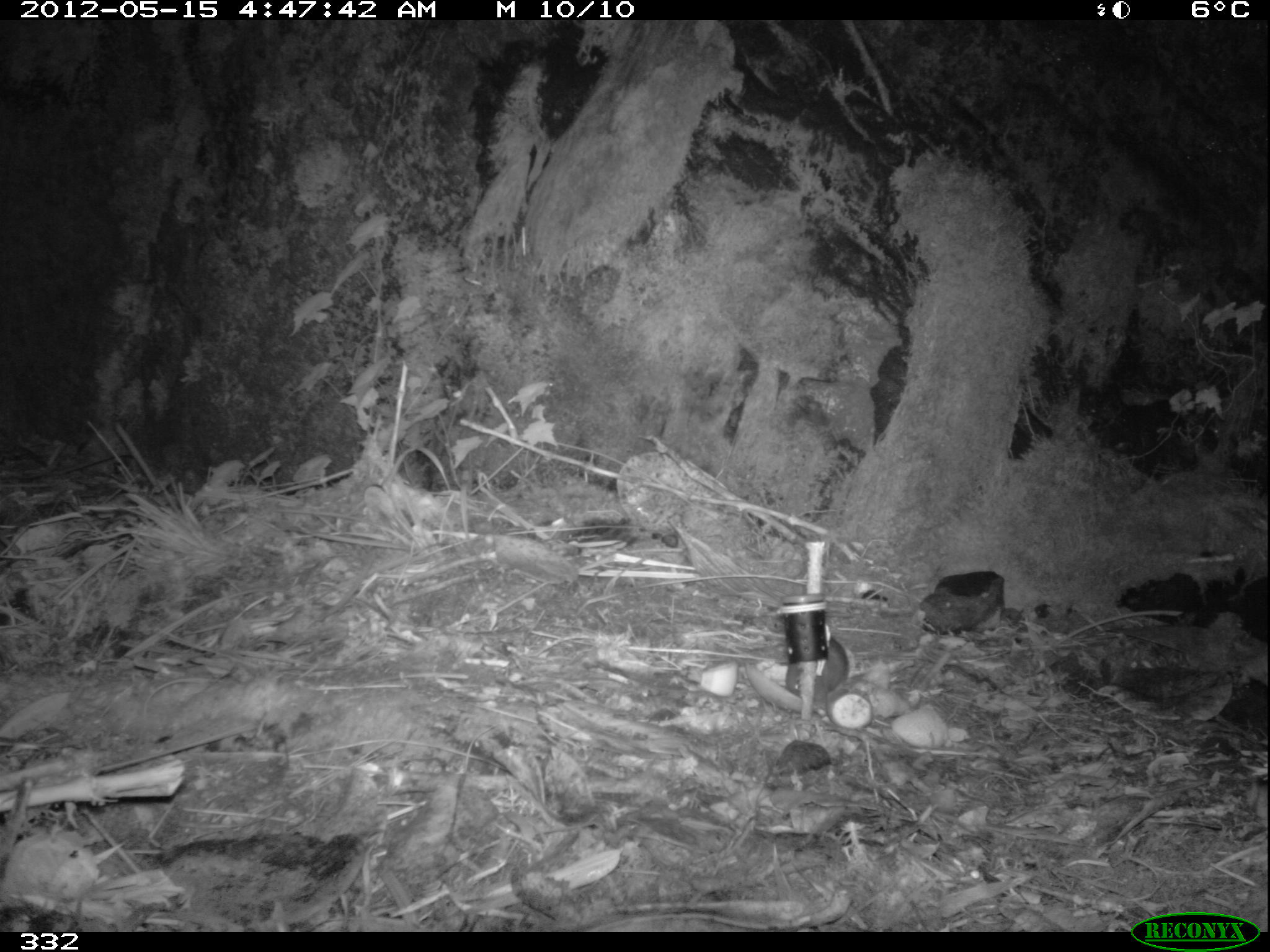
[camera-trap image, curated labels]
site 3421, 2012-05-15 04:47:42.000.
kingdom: Animalia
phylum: Chordata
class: Mammalia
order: Rodentia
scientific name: Rodentia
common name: rodents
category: unknown rodent